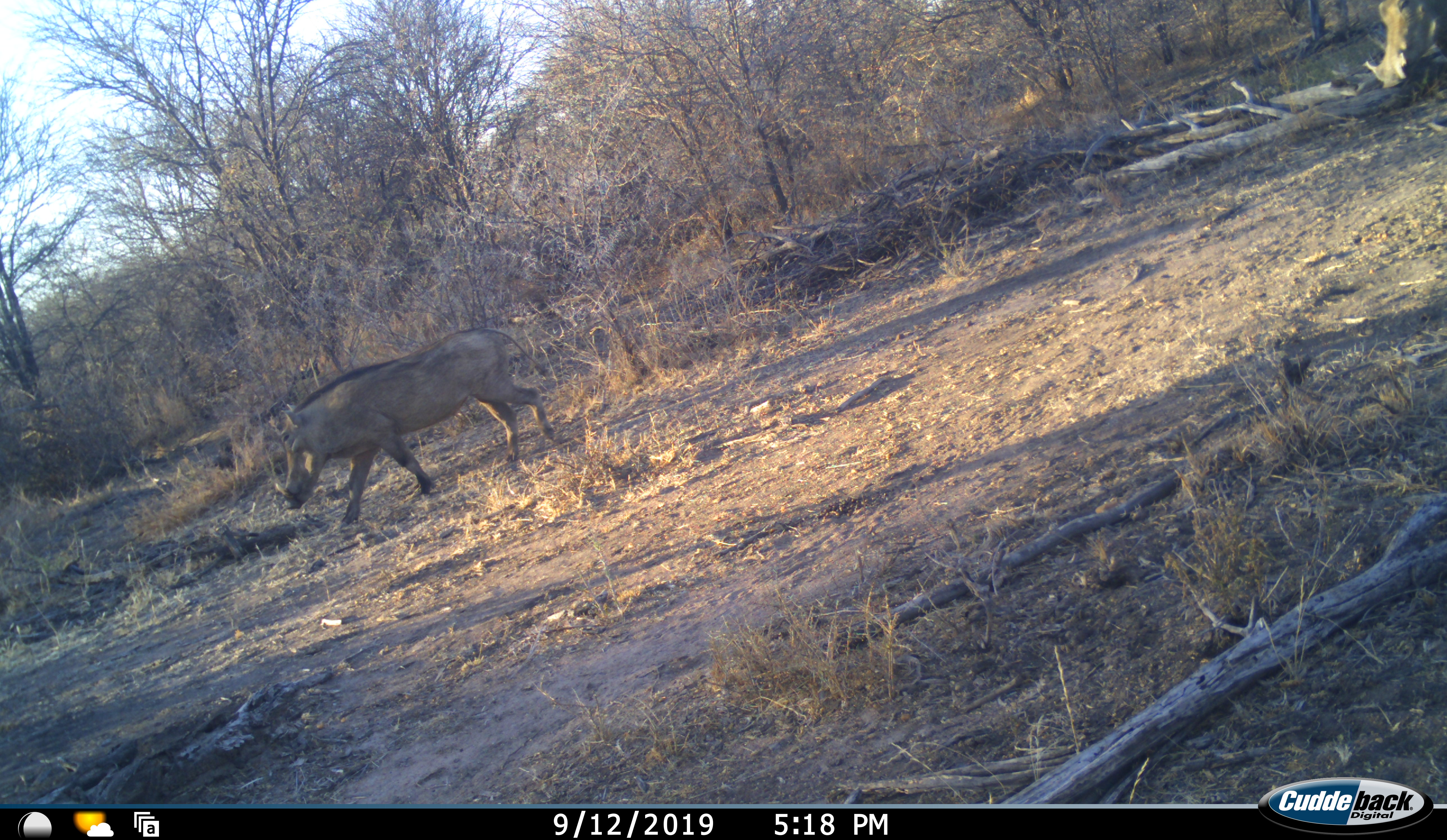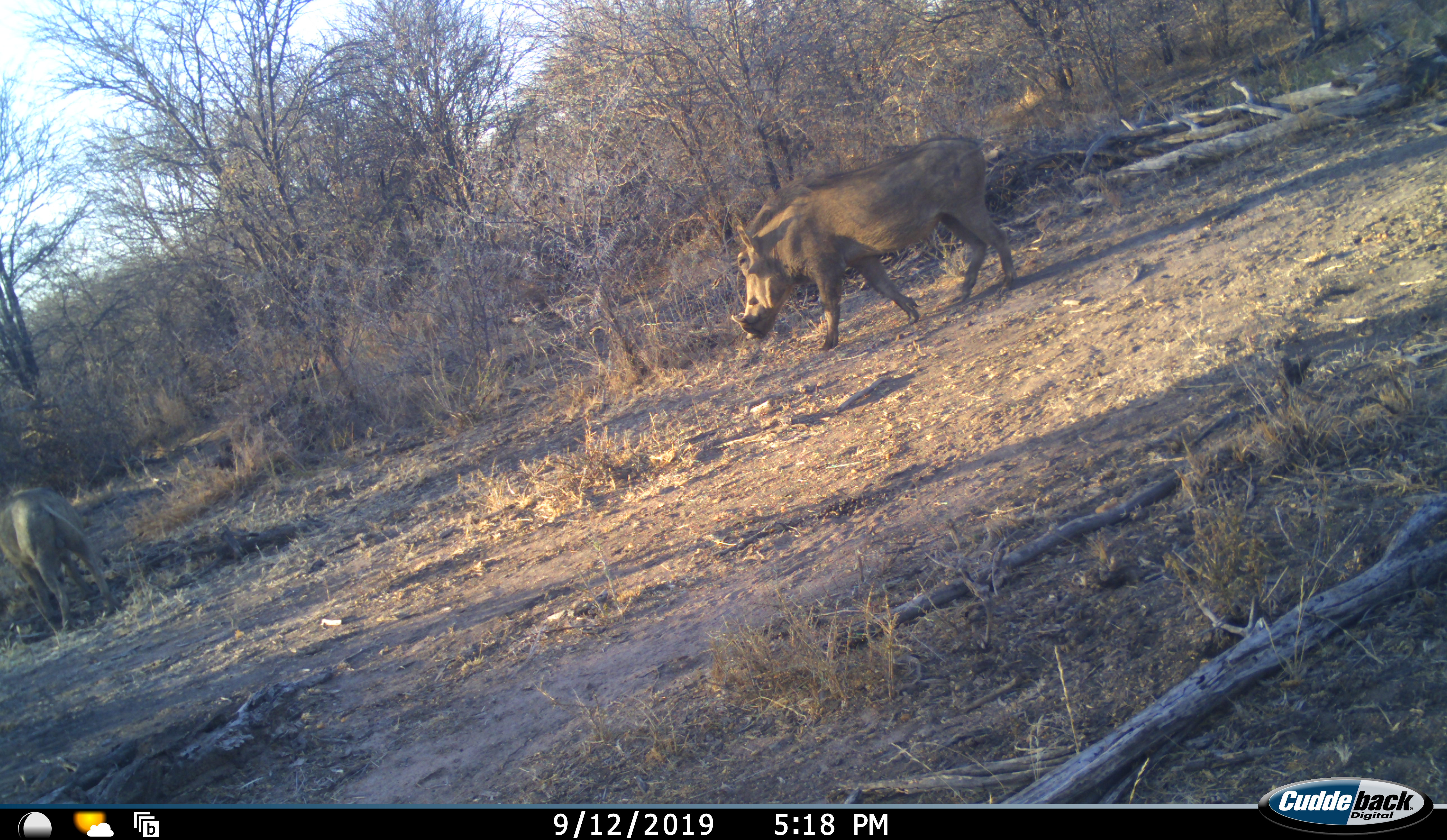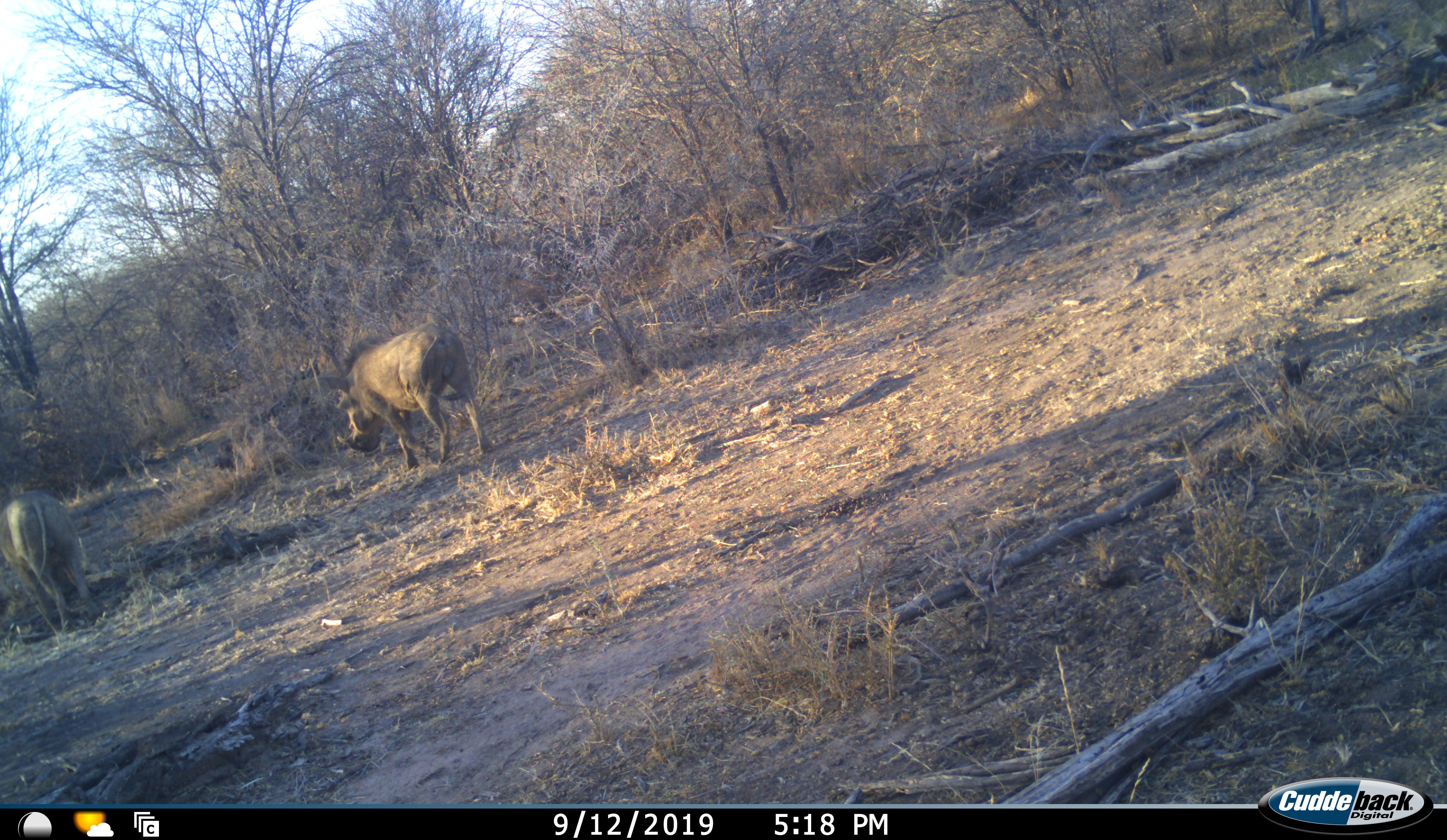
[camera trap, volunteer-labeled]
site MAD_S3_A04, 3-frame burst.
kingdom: Animalia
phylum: Chordata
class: Mammalia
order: Artiodactyla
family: Suidae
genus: Phacochoerus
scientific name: Phacochoerus africanus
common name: warthog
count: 2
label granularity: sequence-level